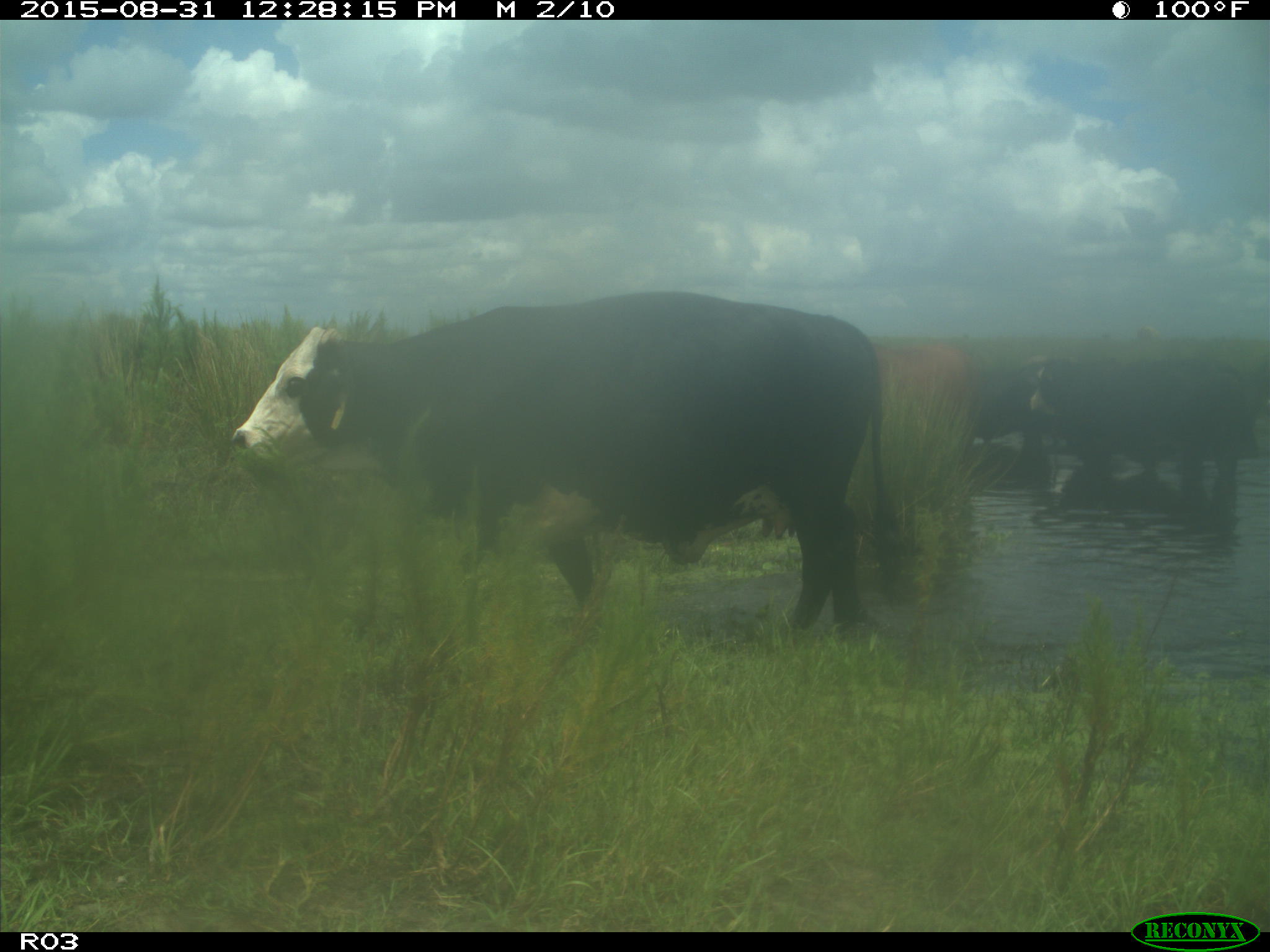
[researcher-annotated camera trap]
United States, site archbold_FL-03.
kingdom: Animalia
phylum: Chordata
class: Mammalia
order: Artiodactyla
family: Bovidae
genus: Bos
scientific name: Bos taurus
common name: domestic cow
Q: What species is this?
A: Bos taurus (domestic cow).